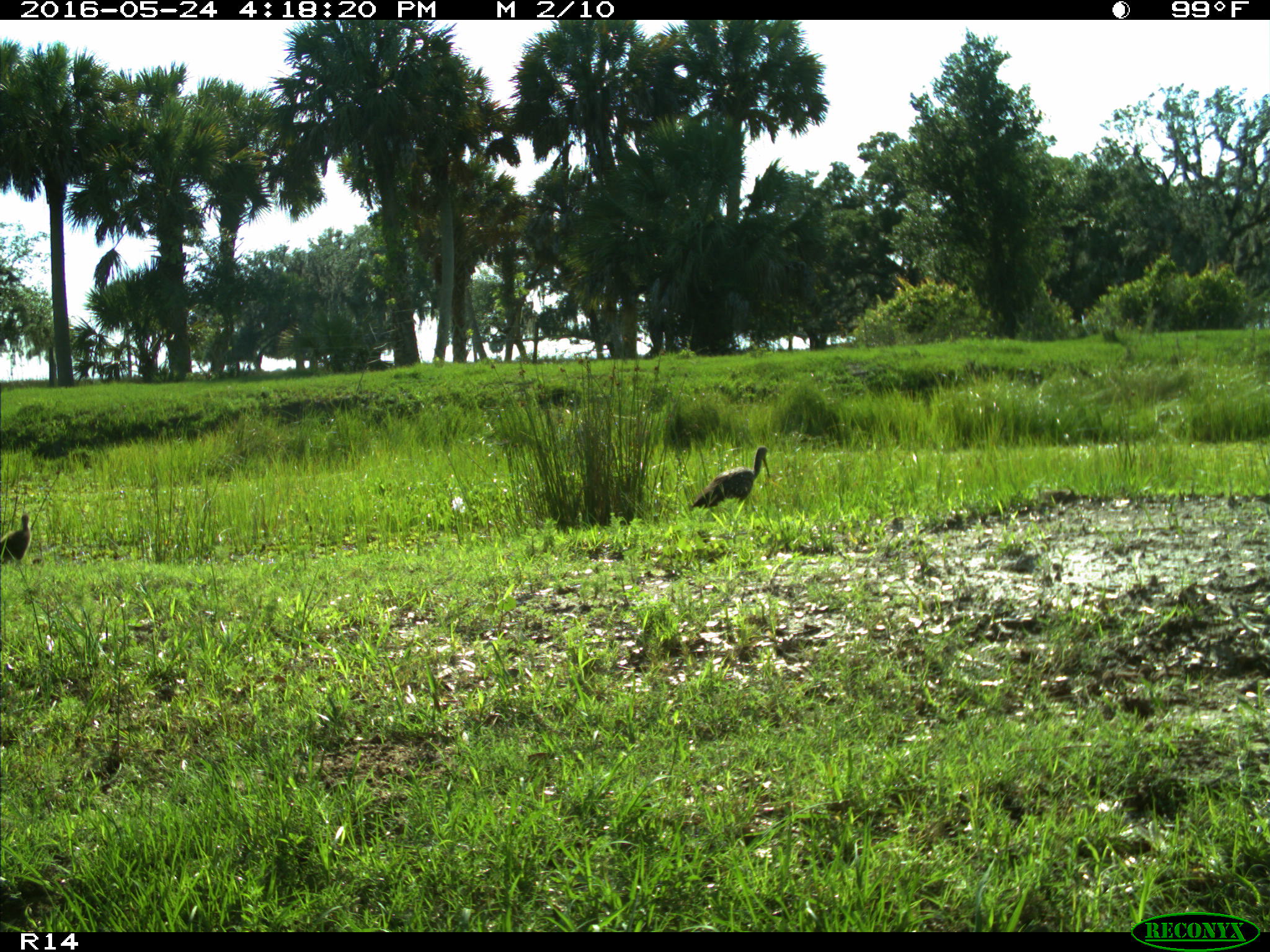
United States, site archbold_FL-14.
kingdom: Animalia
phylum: Chordata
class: Aves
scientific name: Aves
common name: birds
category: unidentified bird